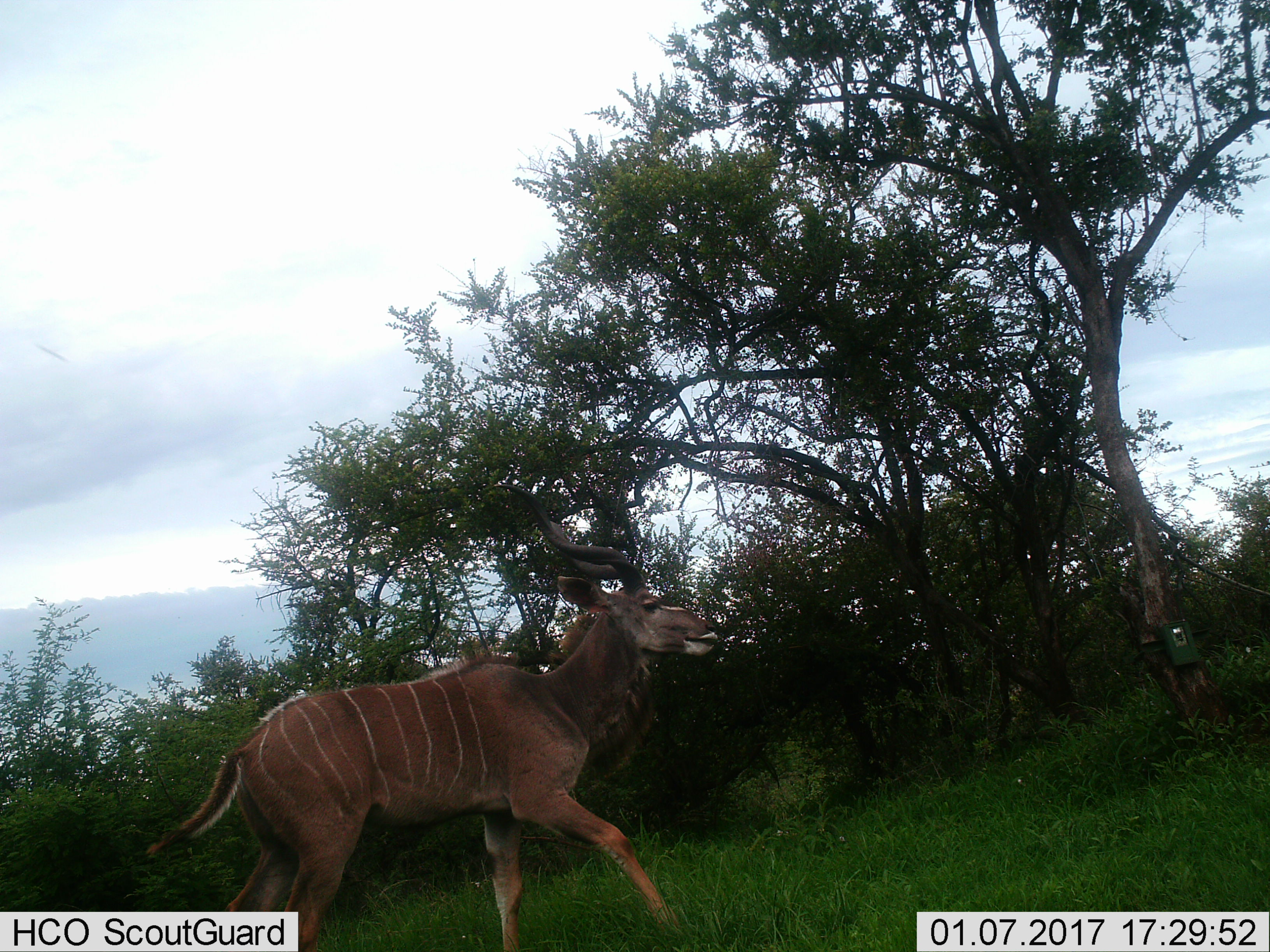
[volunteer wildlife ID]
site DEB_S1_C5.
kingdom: Animalia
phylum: Chordata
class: Mammalia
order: Artiodactyla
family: Bovidae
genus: Tragelaphus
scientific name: Tragelaphus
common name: kudu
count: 1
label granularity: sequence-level